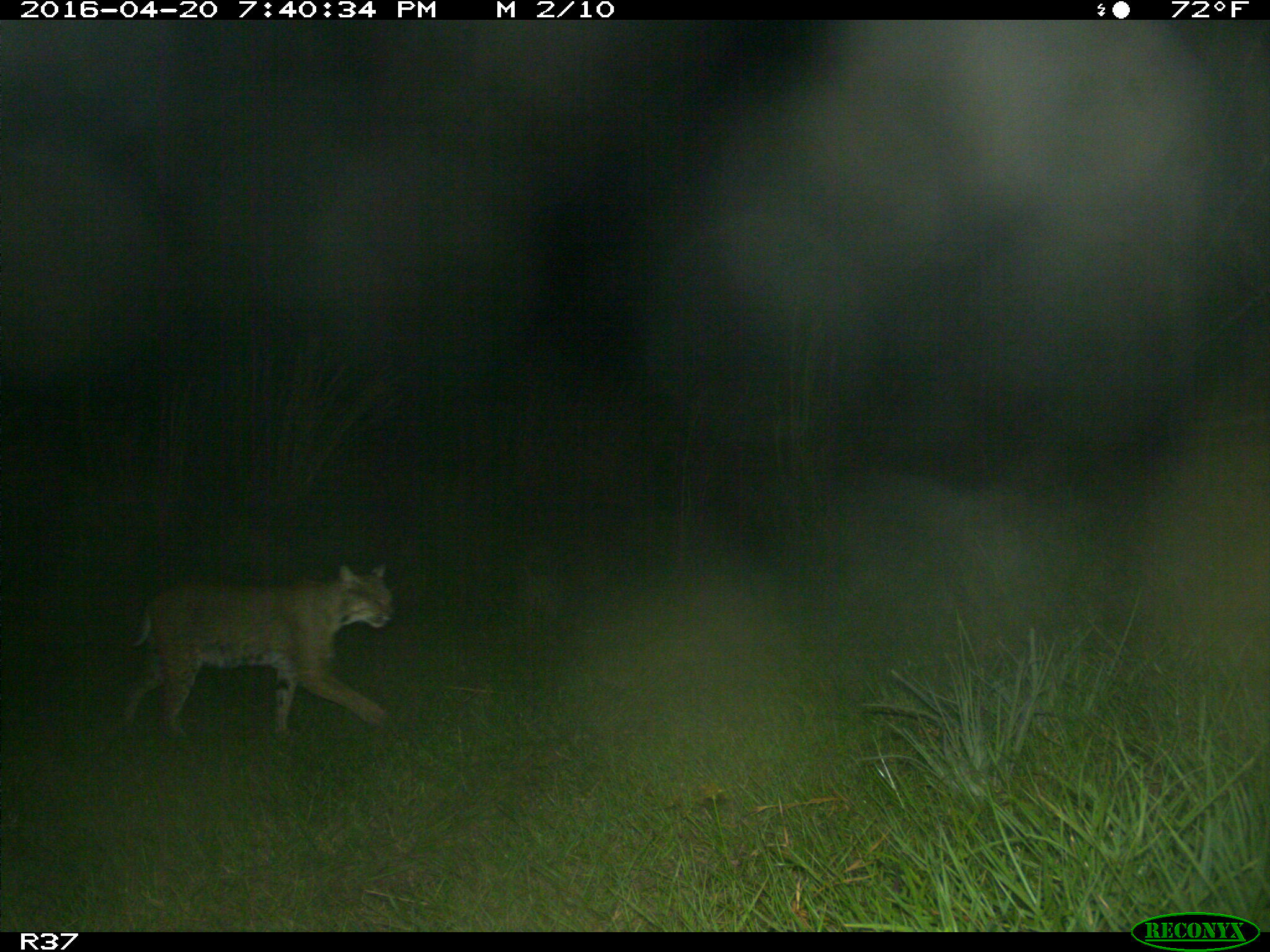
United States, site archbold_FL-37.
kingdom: Animalia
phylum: Chordata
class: Mammalia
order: Carnivora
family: Felidae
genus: Lynx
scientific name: Lynx rufus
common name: bobcat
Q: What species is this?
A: Lynx rufus (bobcat).